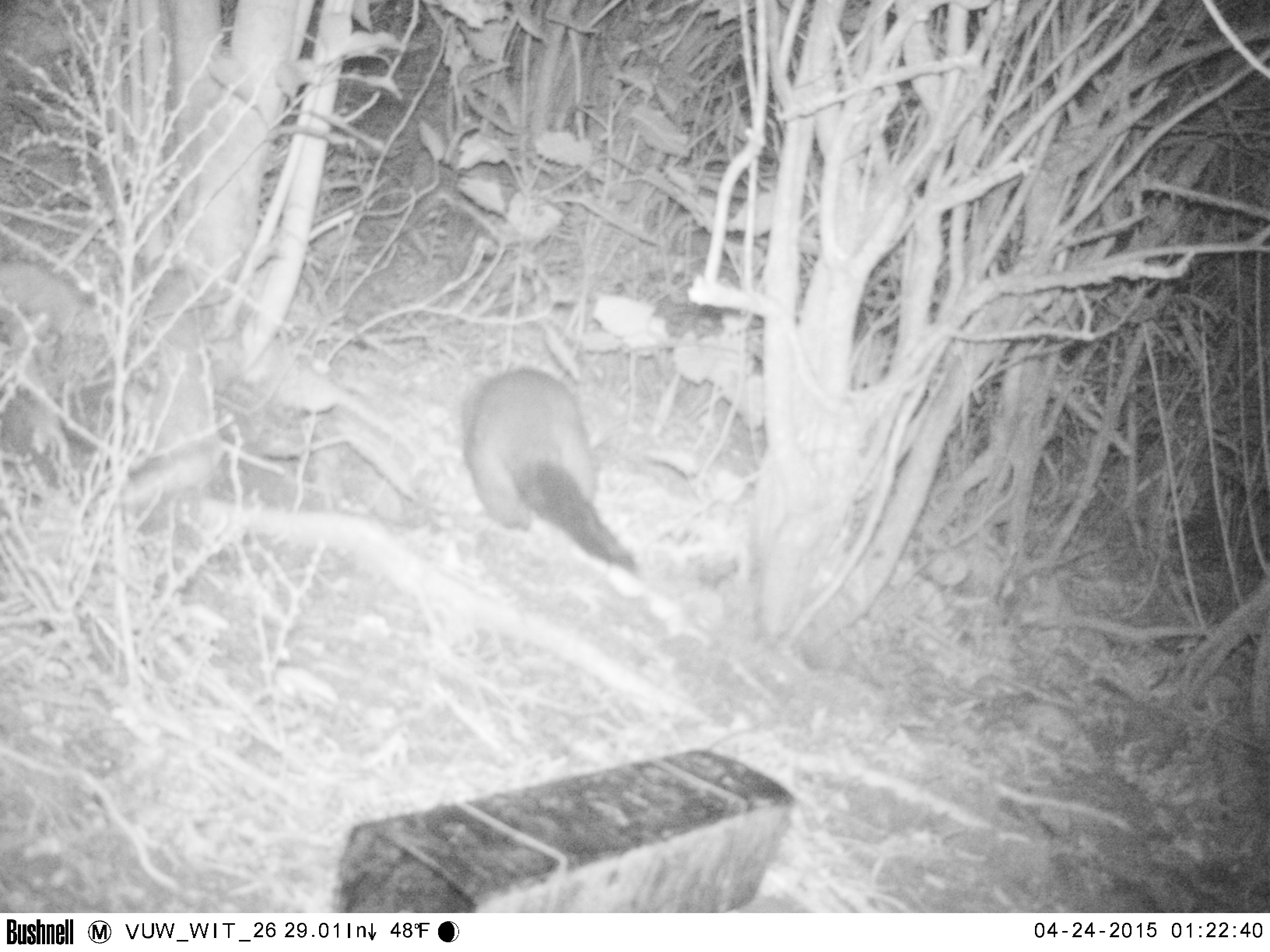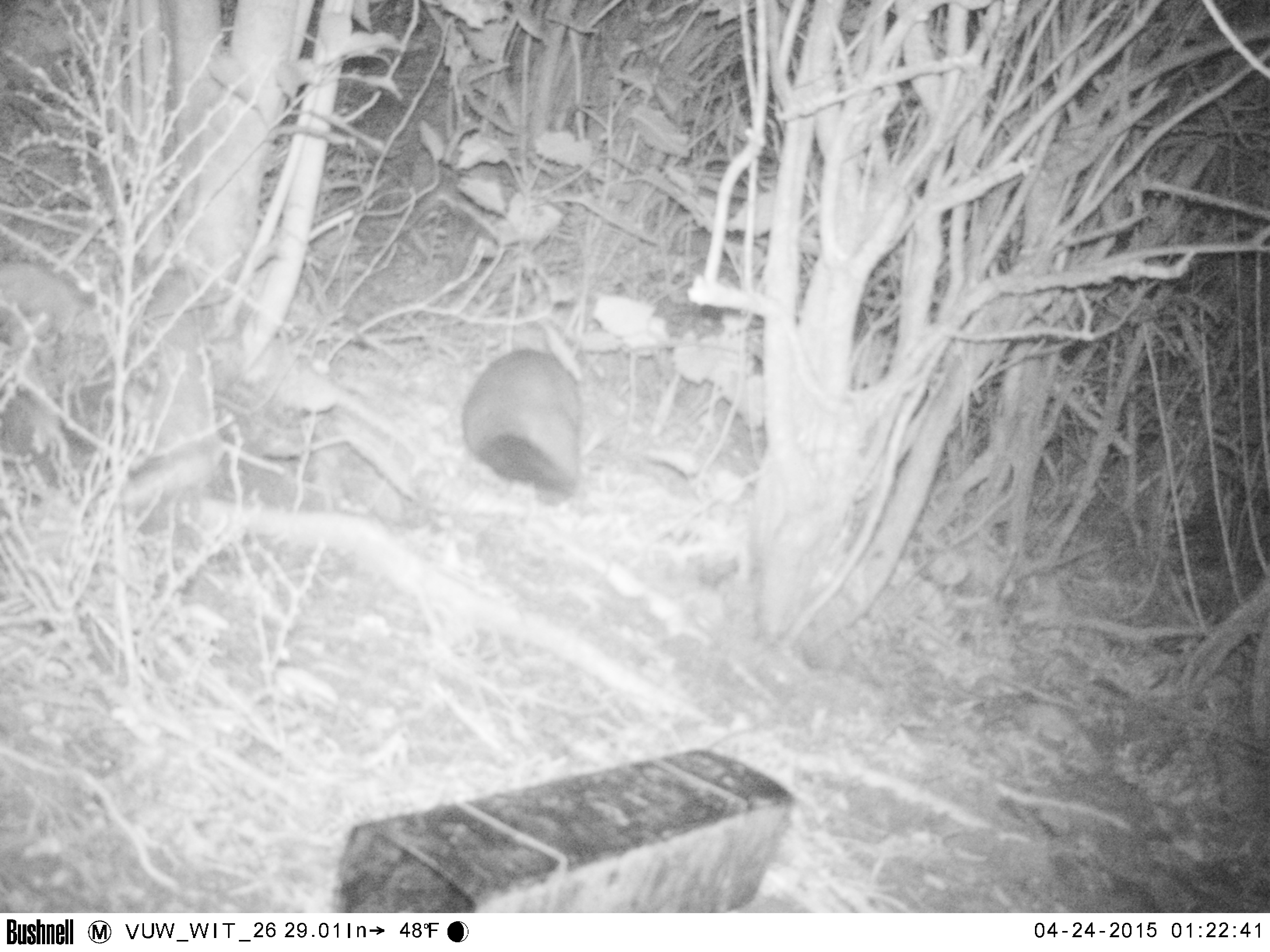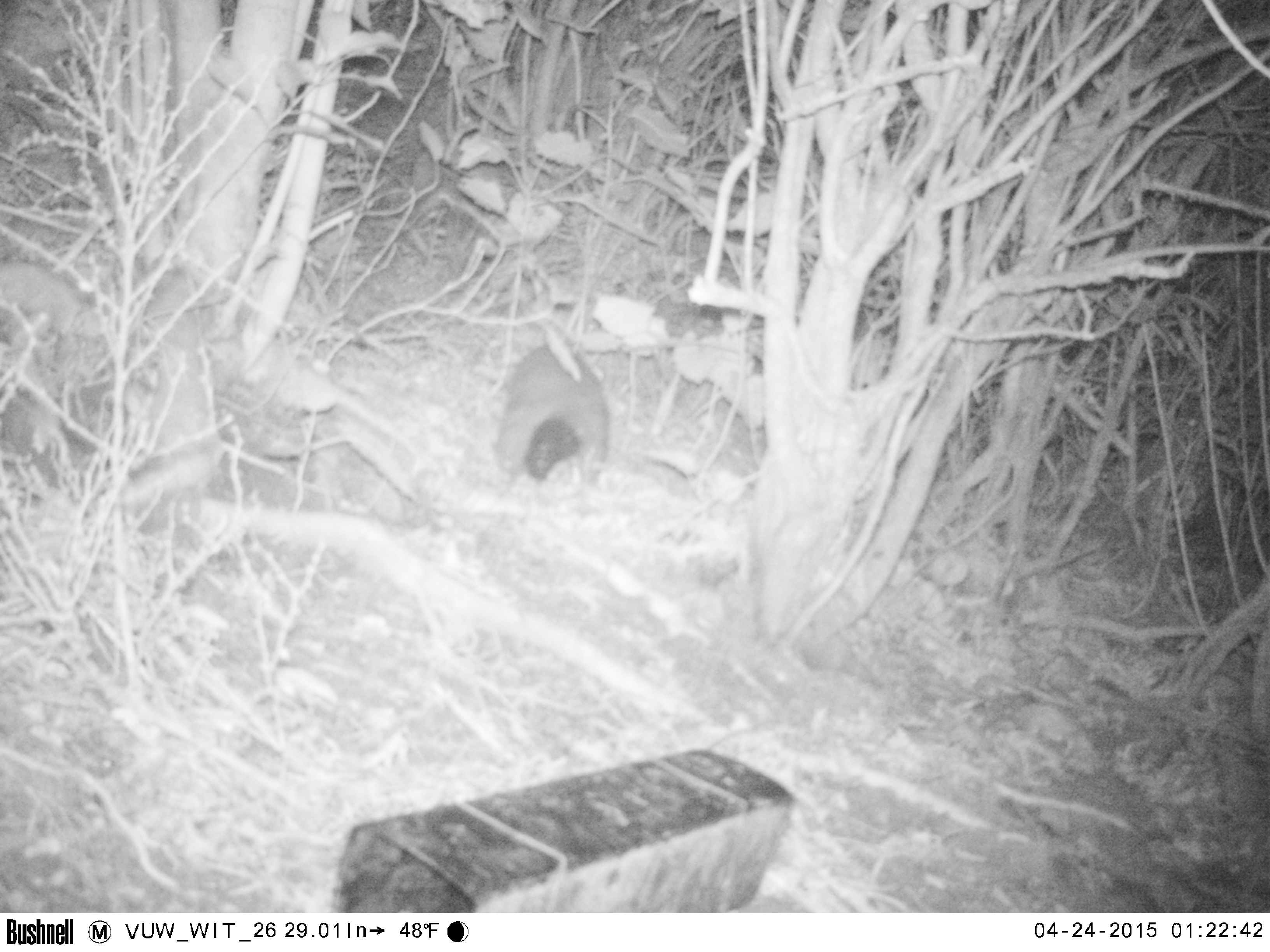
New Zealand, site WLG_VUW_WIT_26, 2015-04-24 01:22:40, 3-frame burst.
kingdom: Animalia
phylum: Chordata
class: Mammalia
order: Diprotodontia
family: Phalangeridae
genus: Trichosurus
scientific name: Trichosurus vulpecula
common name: common brushtail possum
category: possum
Possum (common brushtail possum) (Trichosurus vulpecula).